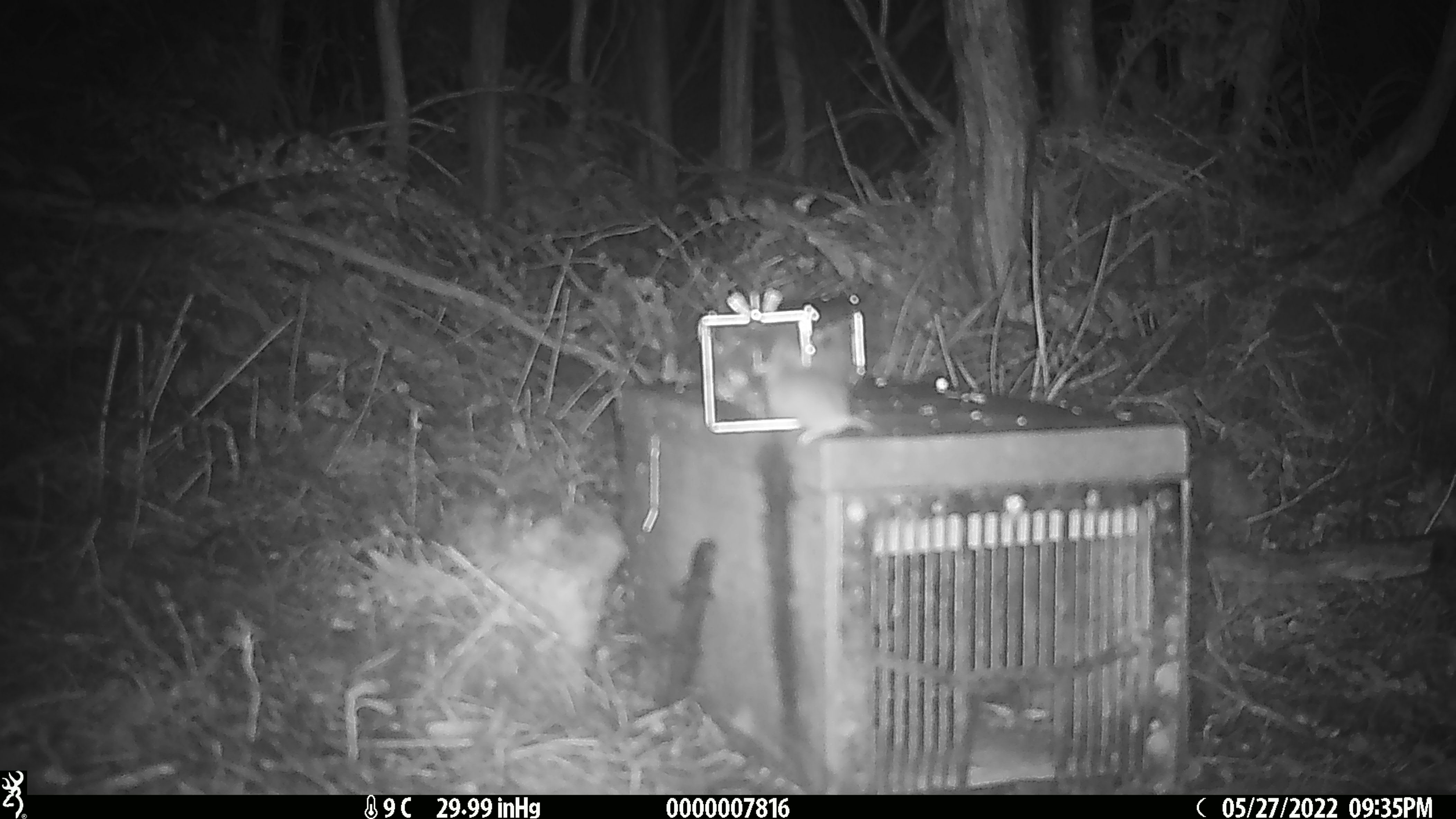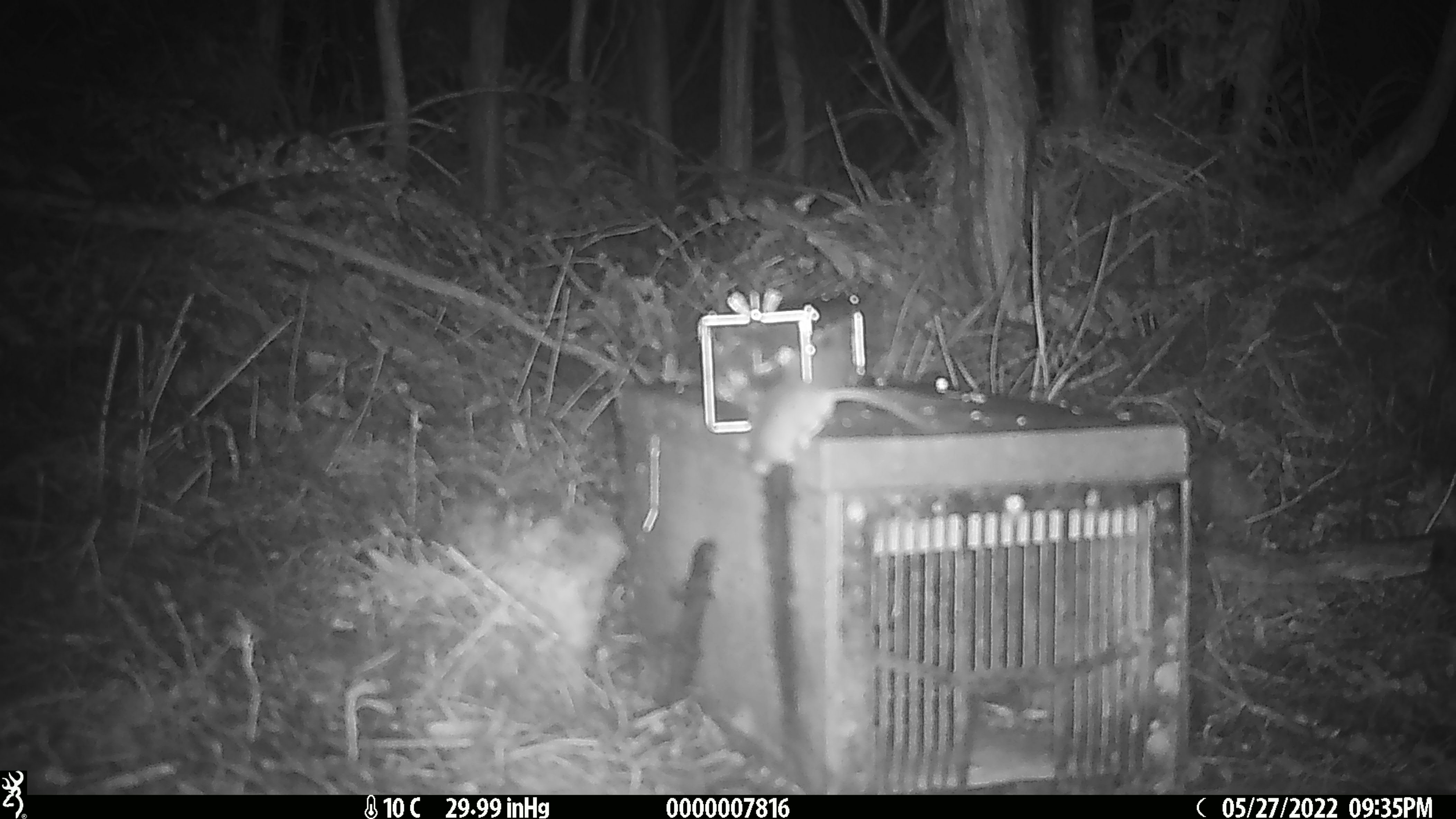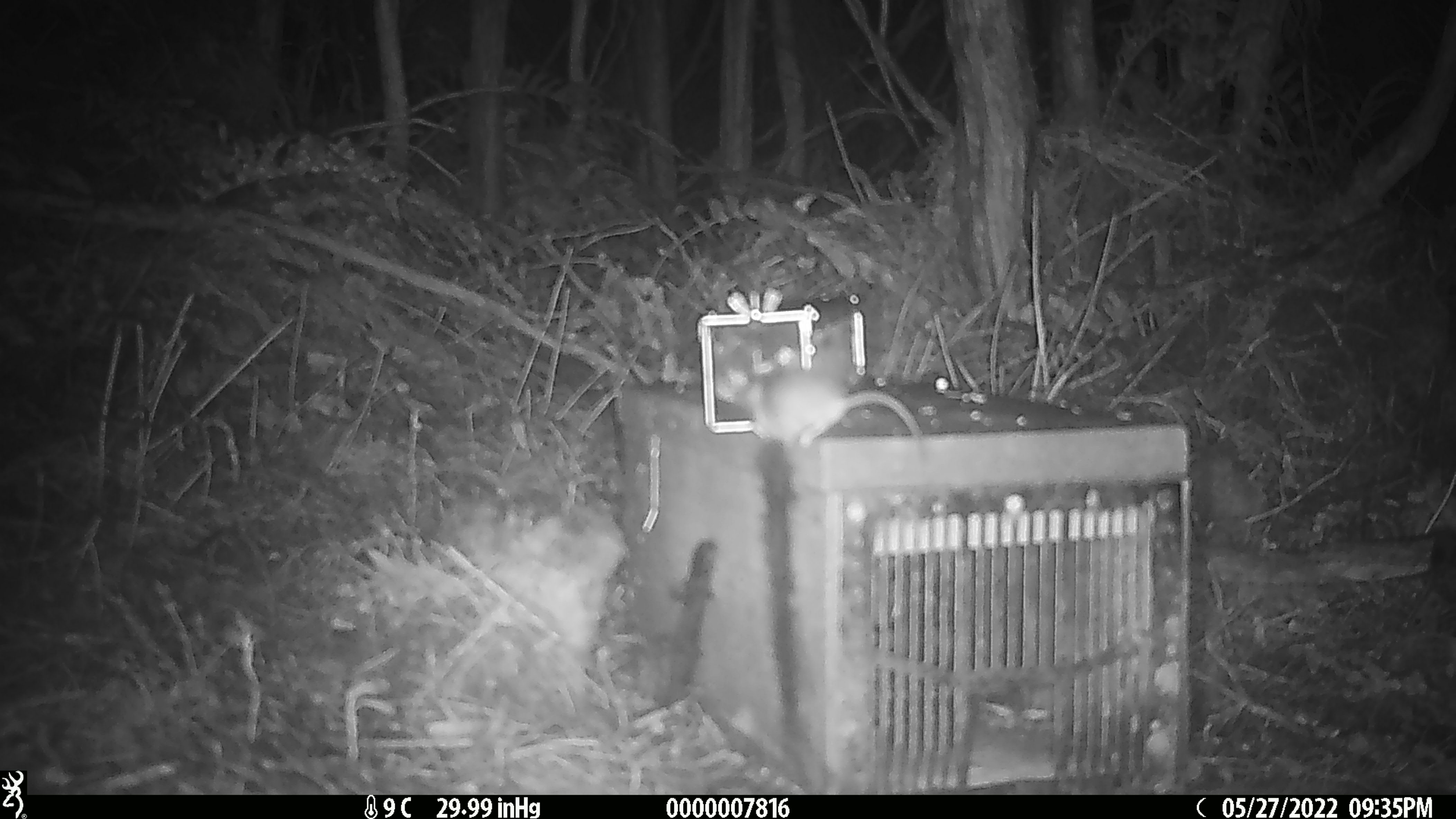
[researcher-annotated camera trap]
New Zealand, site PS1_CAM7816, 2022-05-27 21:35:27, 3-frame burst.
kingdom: Animalia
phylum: Chordata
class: Mammalia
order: Rodentia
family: Muridae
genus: Mus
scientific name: Mus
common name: mouse